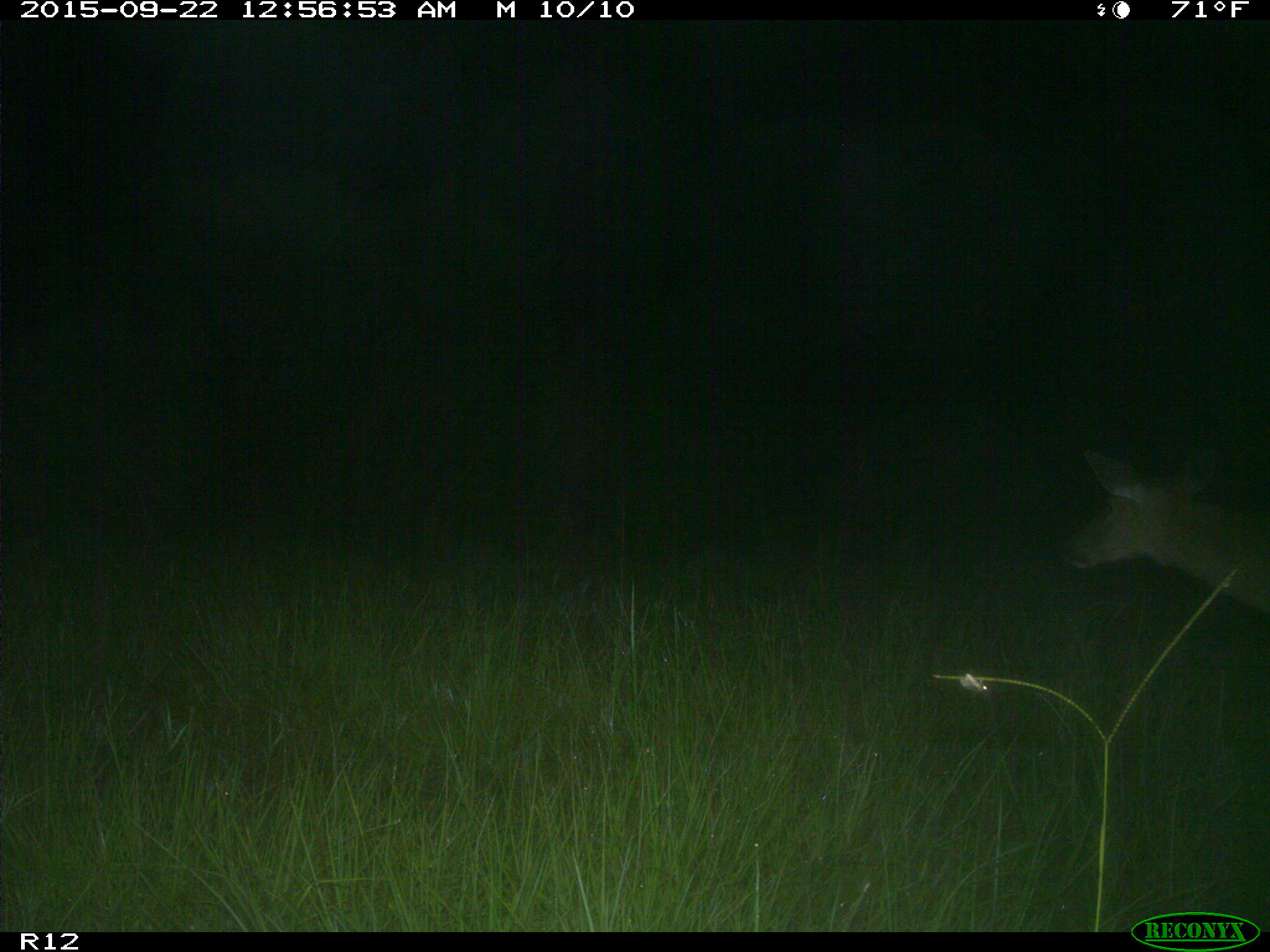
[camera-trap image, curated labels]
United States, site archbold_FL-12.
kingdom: Animalia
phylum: Chordata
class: Mammalia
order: Artiodactyla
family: Cervidae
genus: Odocoileus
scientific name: Odocoileus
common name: deer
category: unidentified deer